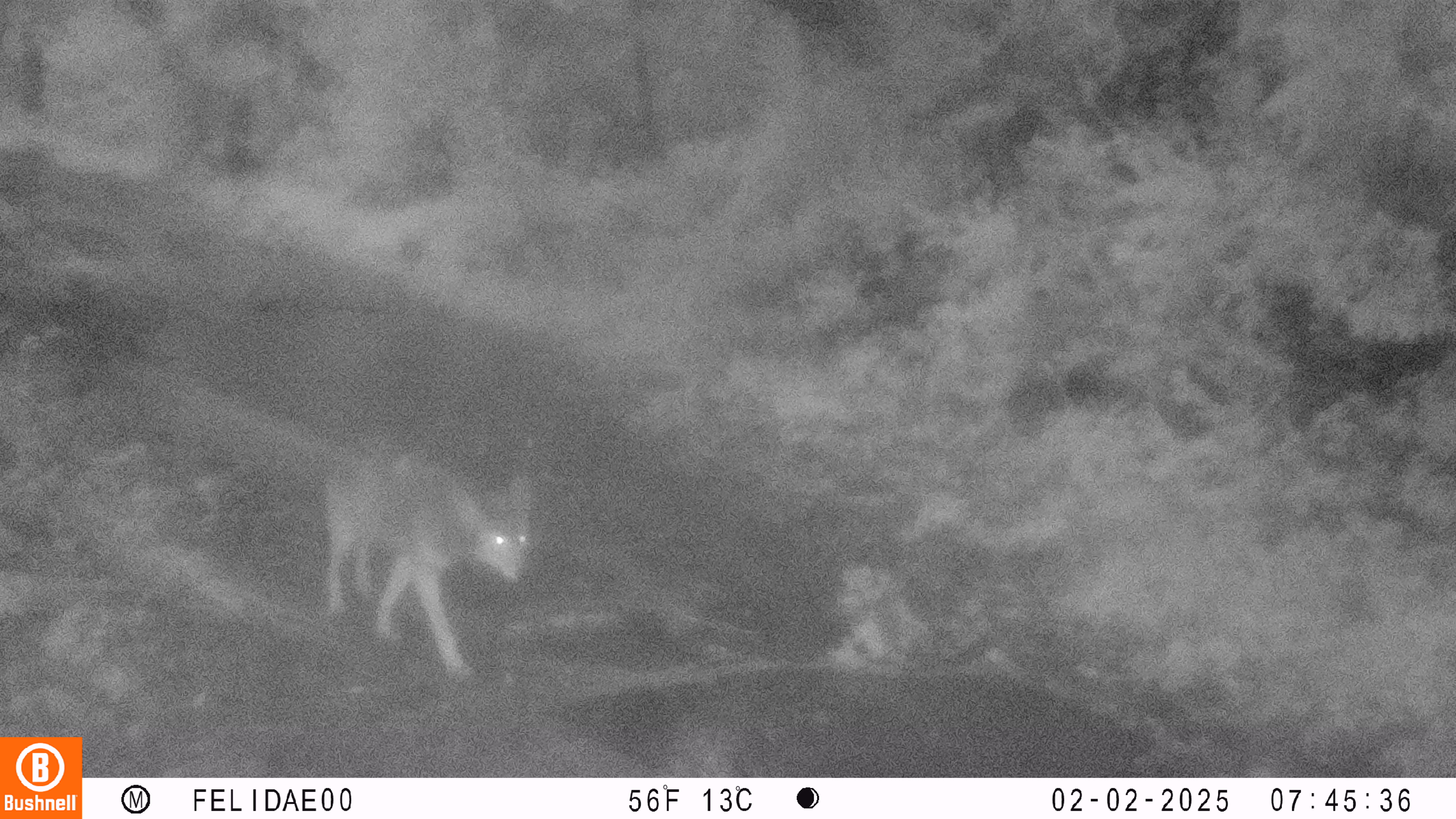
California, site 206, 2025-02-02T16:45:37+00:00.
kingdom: Animalia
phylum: Chordata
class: Mammalia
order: Carnivora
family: Canidae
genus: Canis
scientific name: Canis latrans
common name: coyote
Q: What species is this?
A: Coyote (Canis latrans).